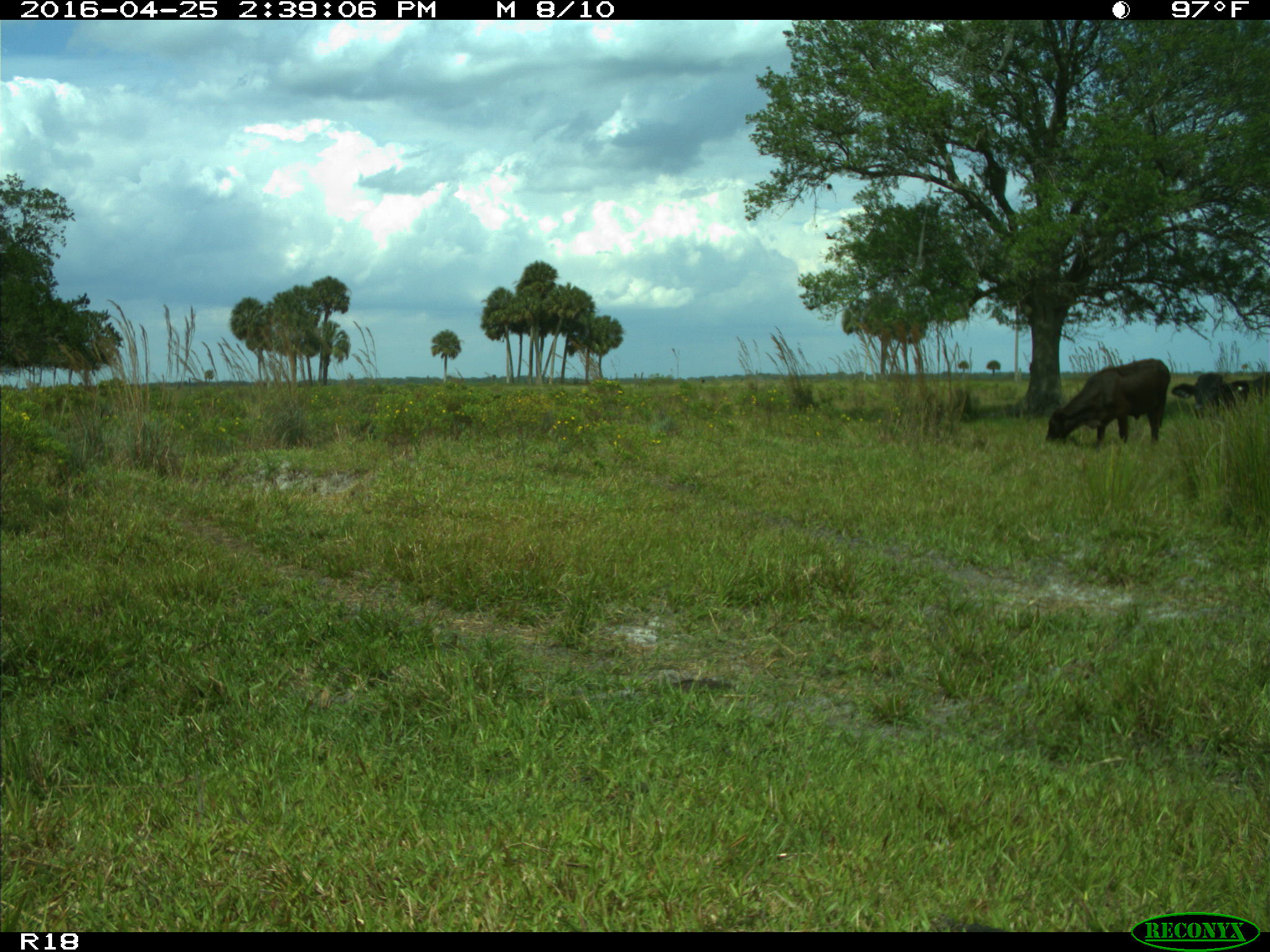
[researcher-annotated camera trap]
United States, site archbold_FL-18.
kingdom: Animalia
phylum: Chordata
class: Mammalia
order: Artiodactyla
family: Bovidae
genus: Bos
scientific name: Bos taurus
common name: domestic cow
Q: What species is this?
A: Bos taurus (domestic cow).